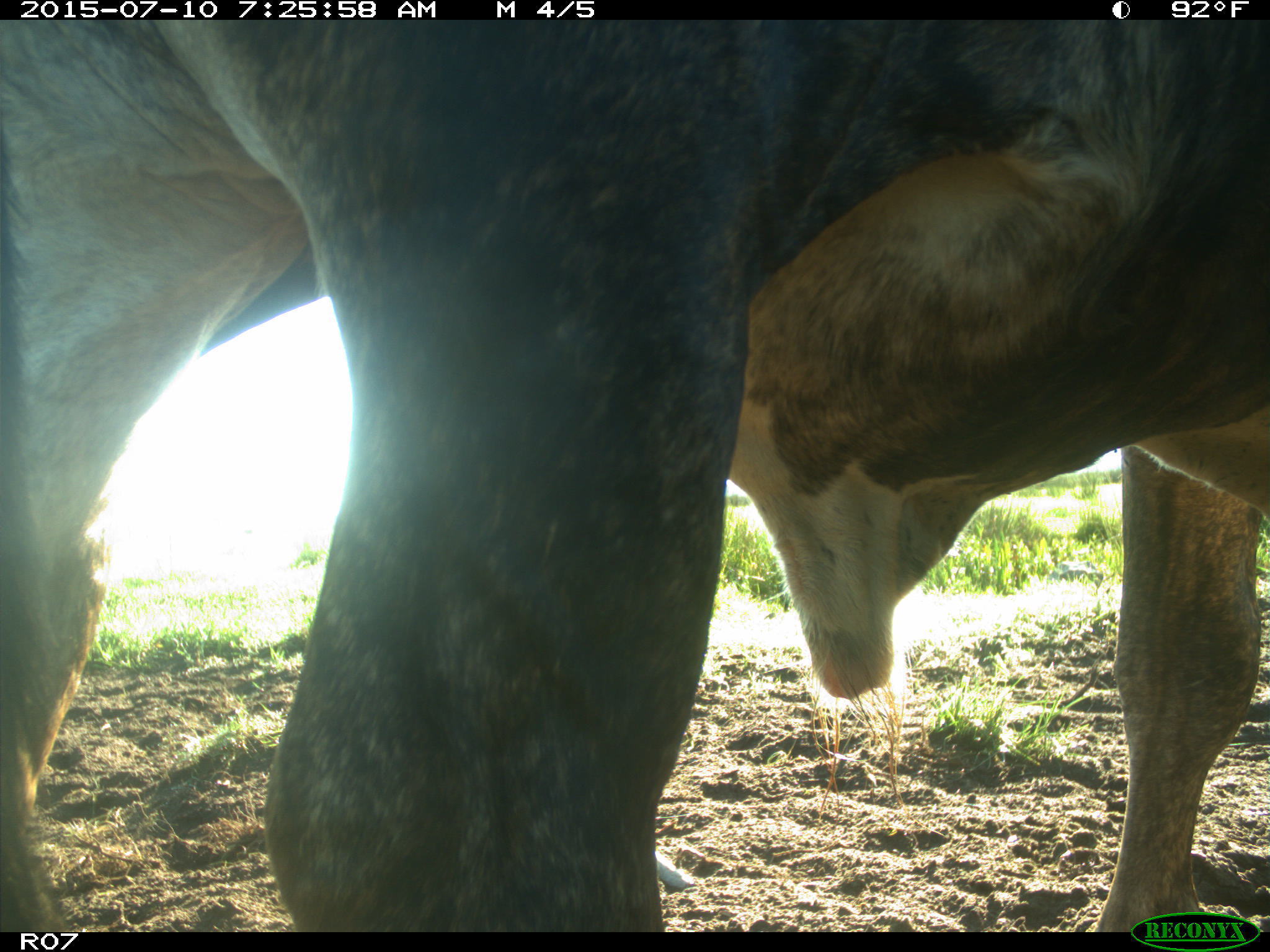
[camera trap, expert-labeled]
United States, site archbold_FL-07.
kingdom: Animalia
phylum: Chordata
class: Mammalia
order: Artiodactyla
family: Bovidae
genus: Bos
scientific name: Bos taurus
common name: domestic cow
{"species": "Bos taurus (domestic cow)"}